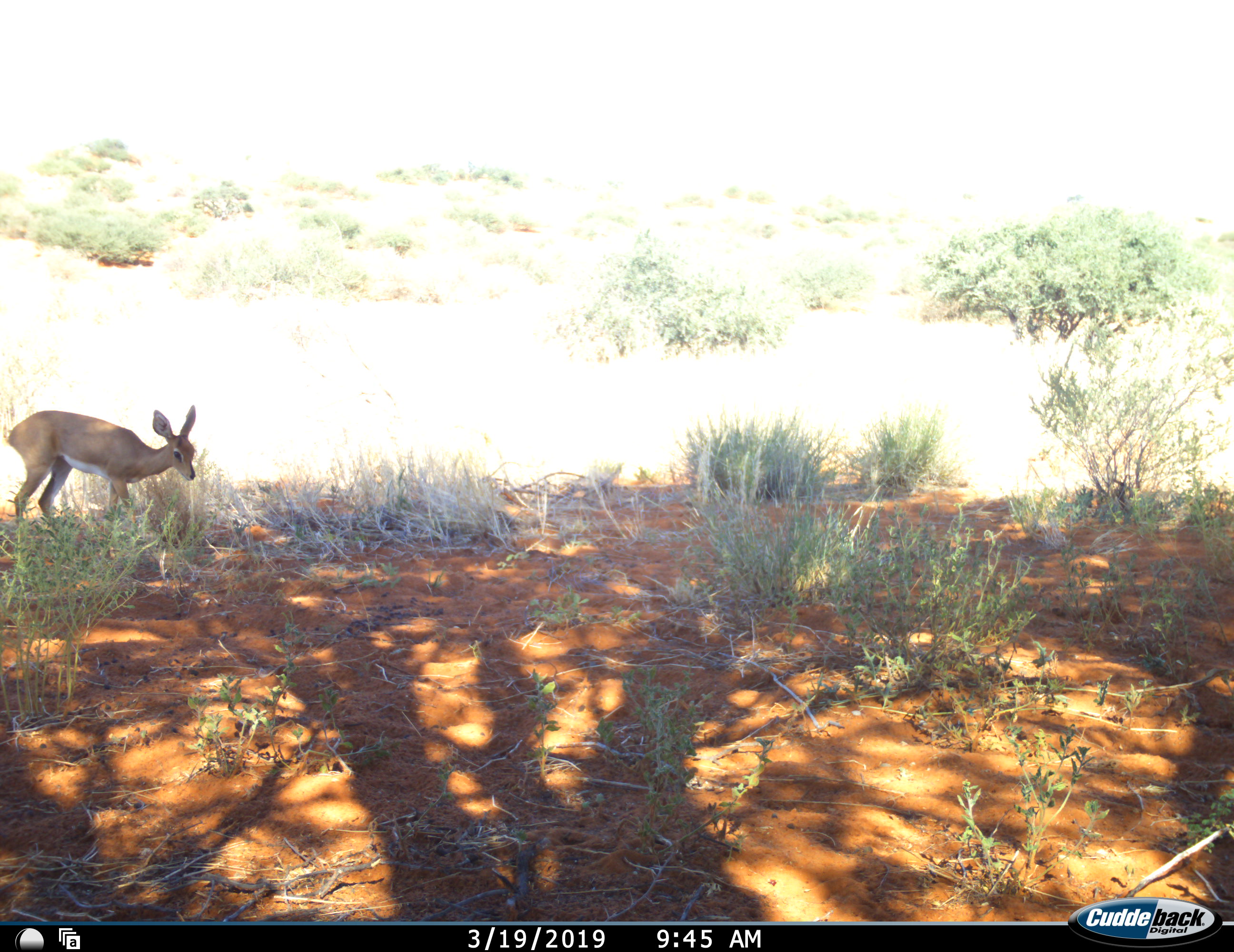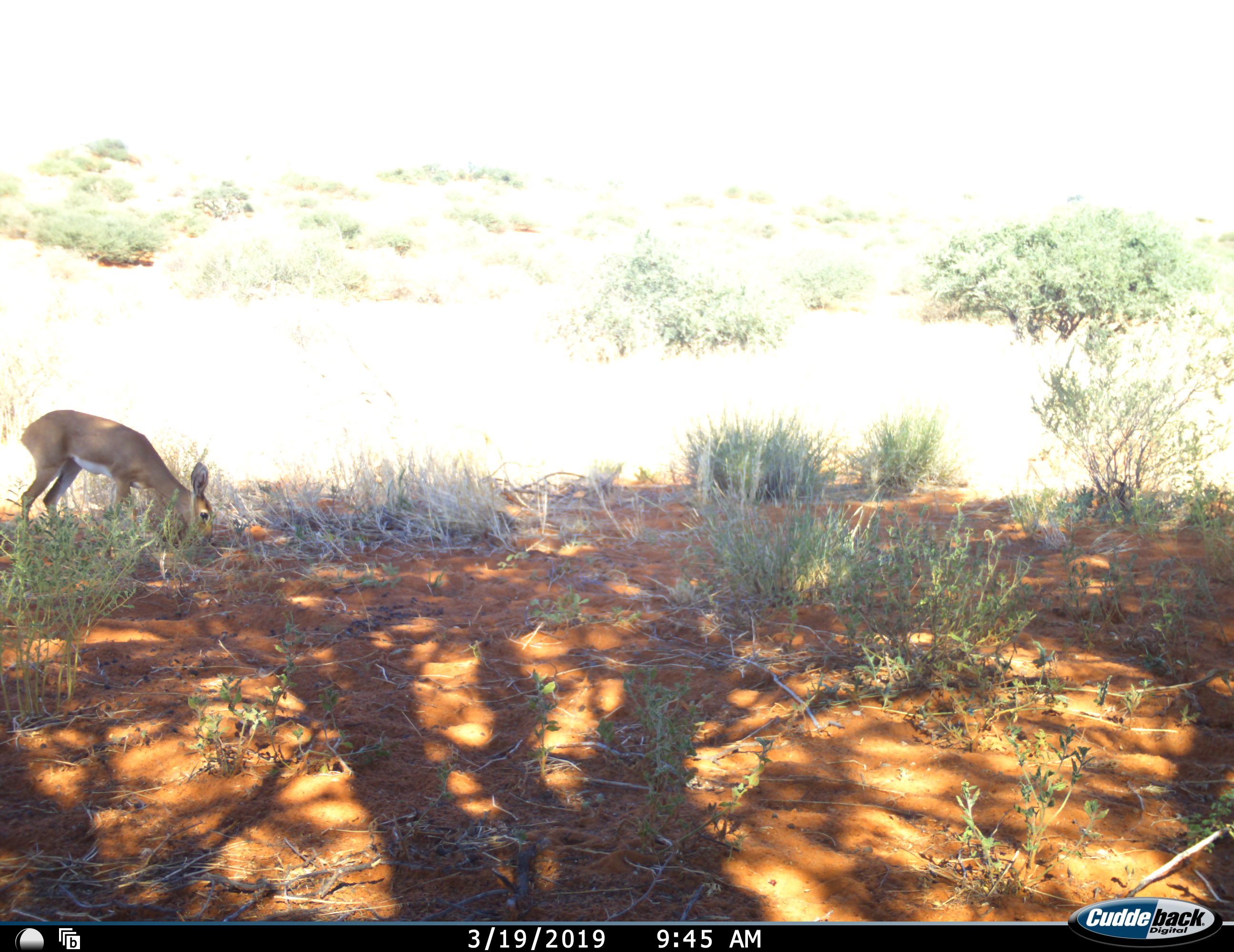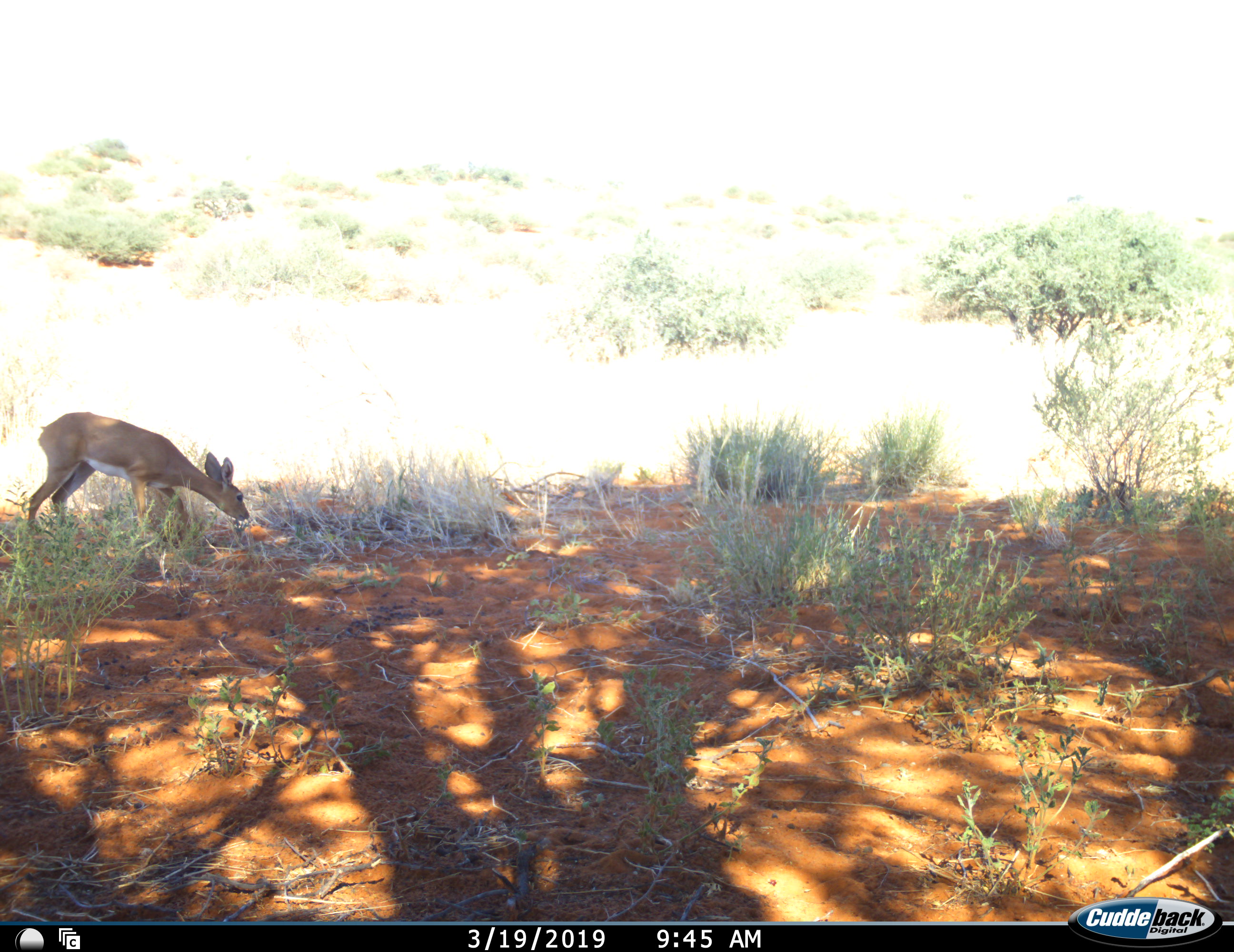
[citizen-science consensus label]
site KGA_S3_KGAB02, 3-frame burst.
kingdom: Animalia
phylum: Chordata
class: Mammalia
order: Artiodactyla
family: Bovidae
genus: Raphicerus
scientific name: Raphicerus campestris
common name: steenbok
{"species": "steenbok (Raphicerus campestris)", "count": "1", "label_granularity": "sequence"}